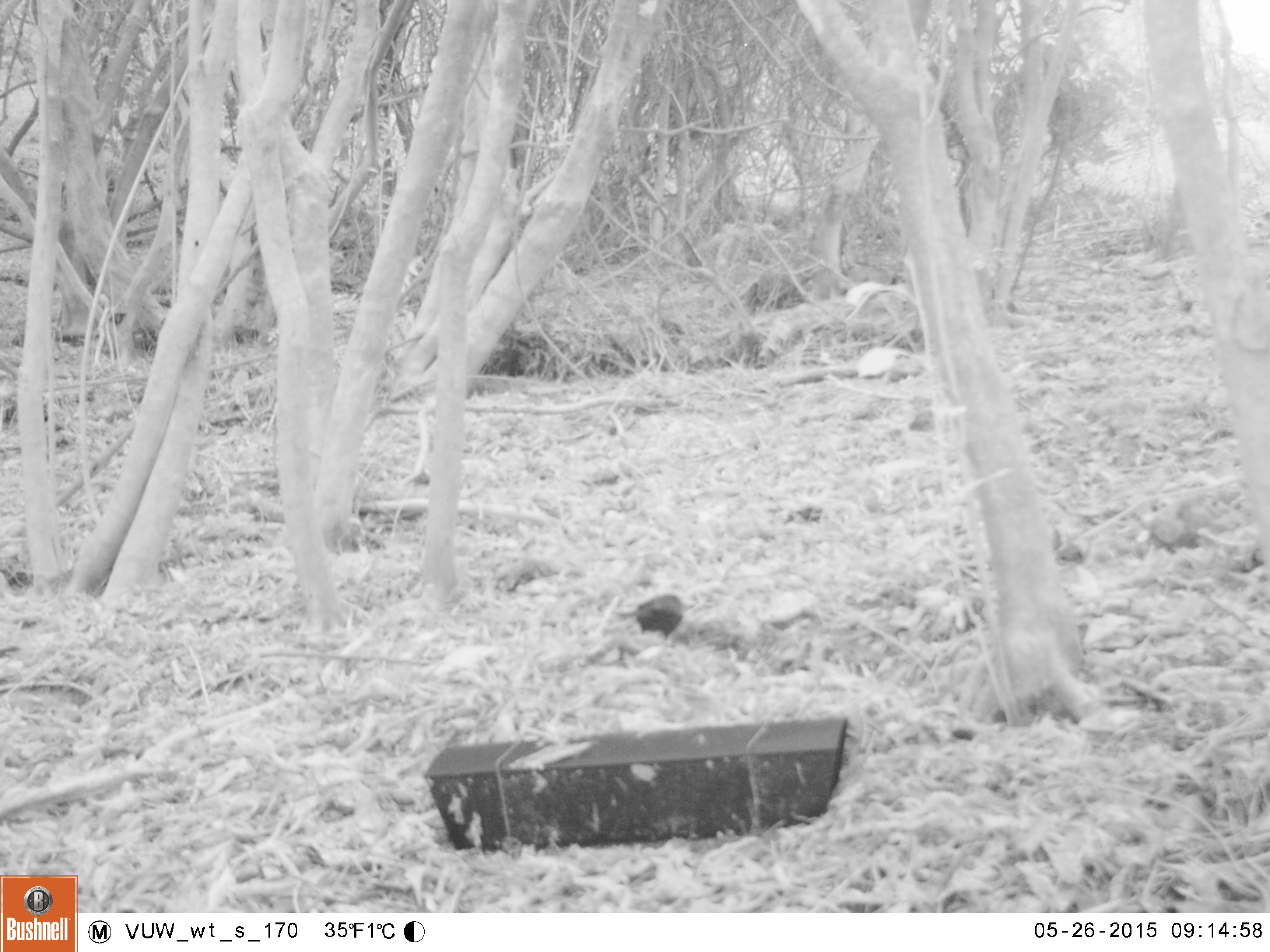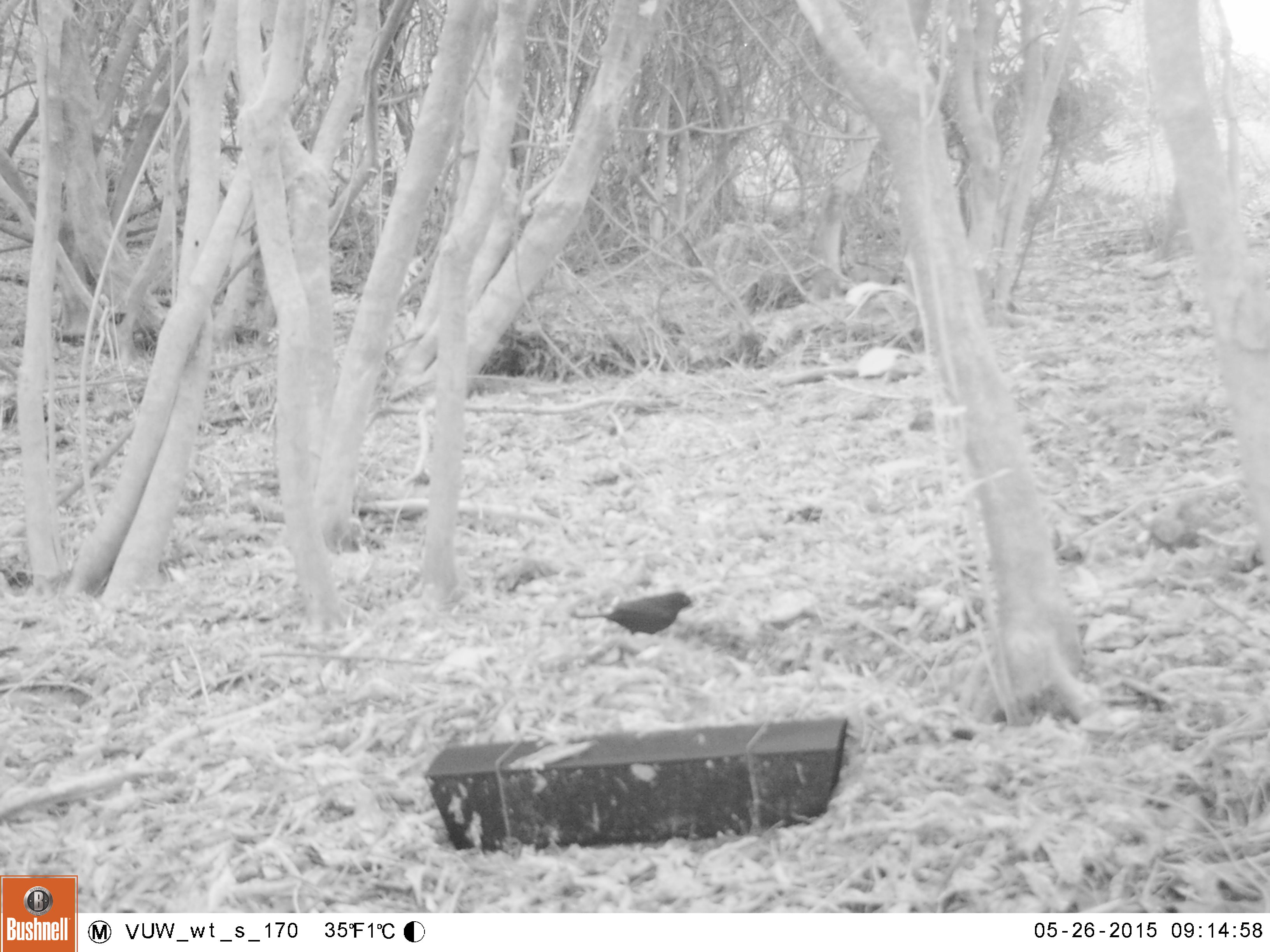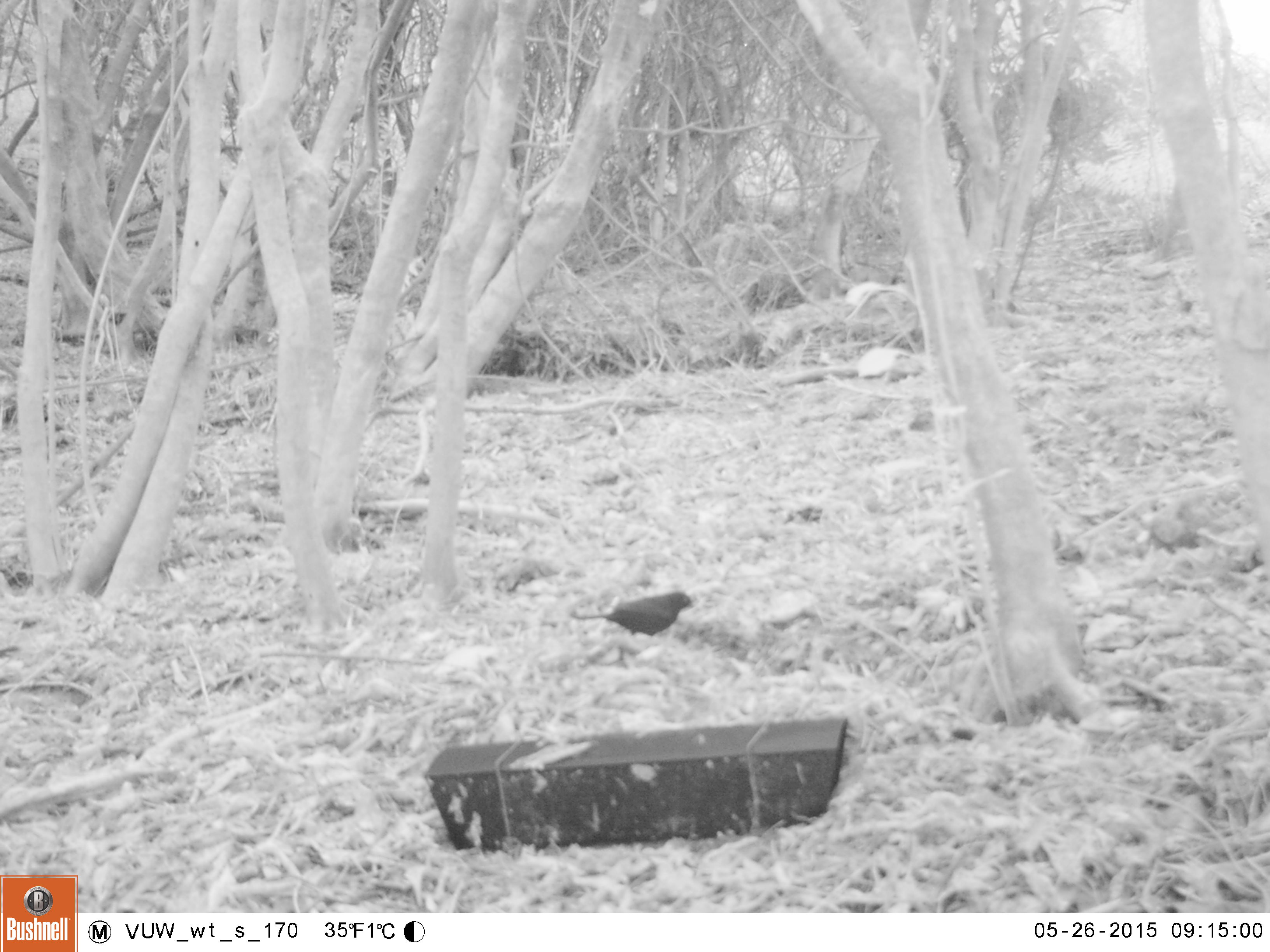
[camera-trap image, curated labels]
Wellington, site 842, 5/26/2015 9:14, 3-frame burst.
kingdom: Animalia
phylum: Chordata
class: Aves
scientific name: Aves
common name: bird